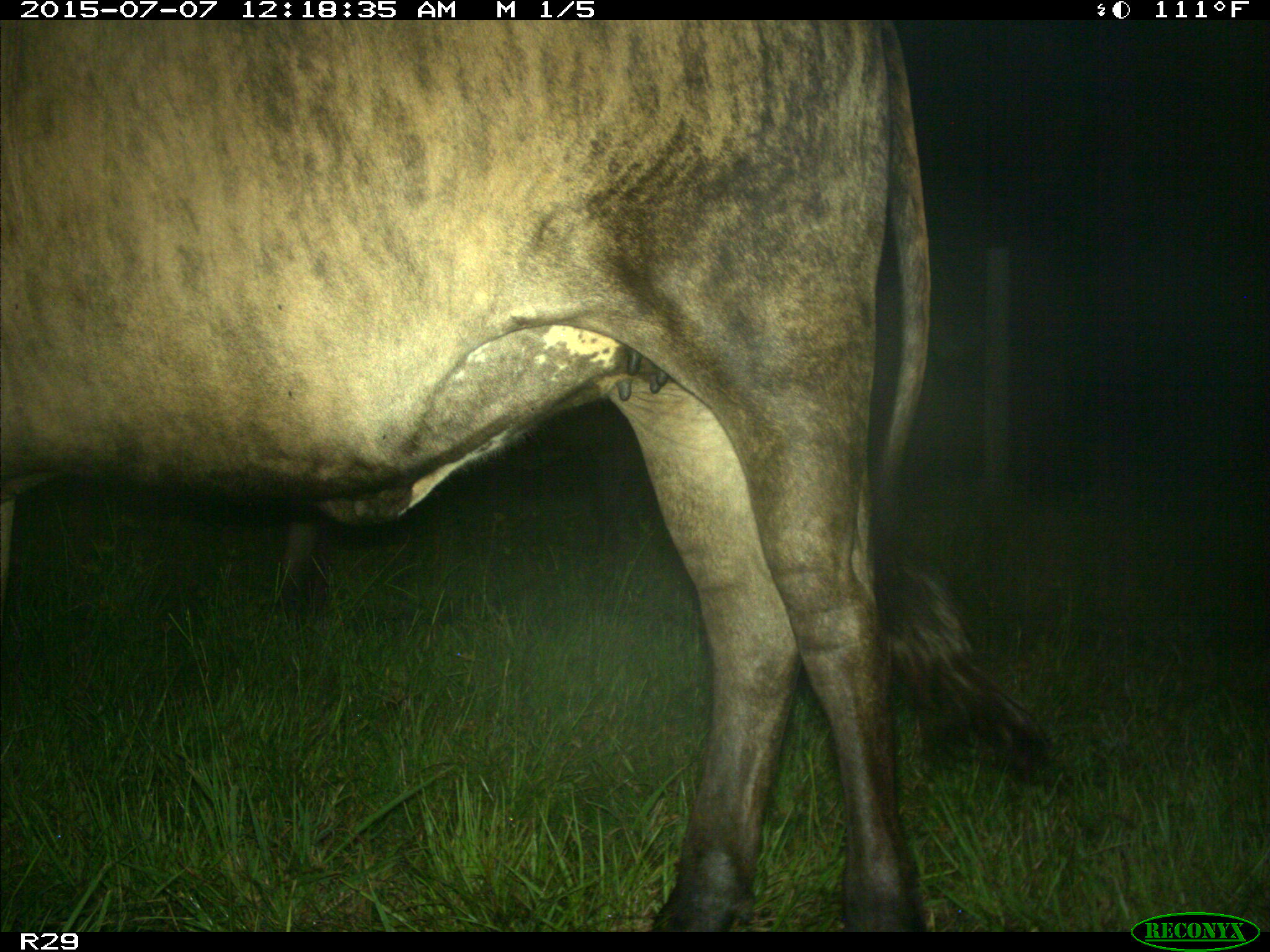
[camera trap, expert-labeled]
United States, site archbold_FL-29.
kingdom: Animalia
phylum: Chordata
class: Mammalia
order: Artiodactyla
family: Bovidae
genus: Bos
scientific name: Bos taurus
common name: domestic cow